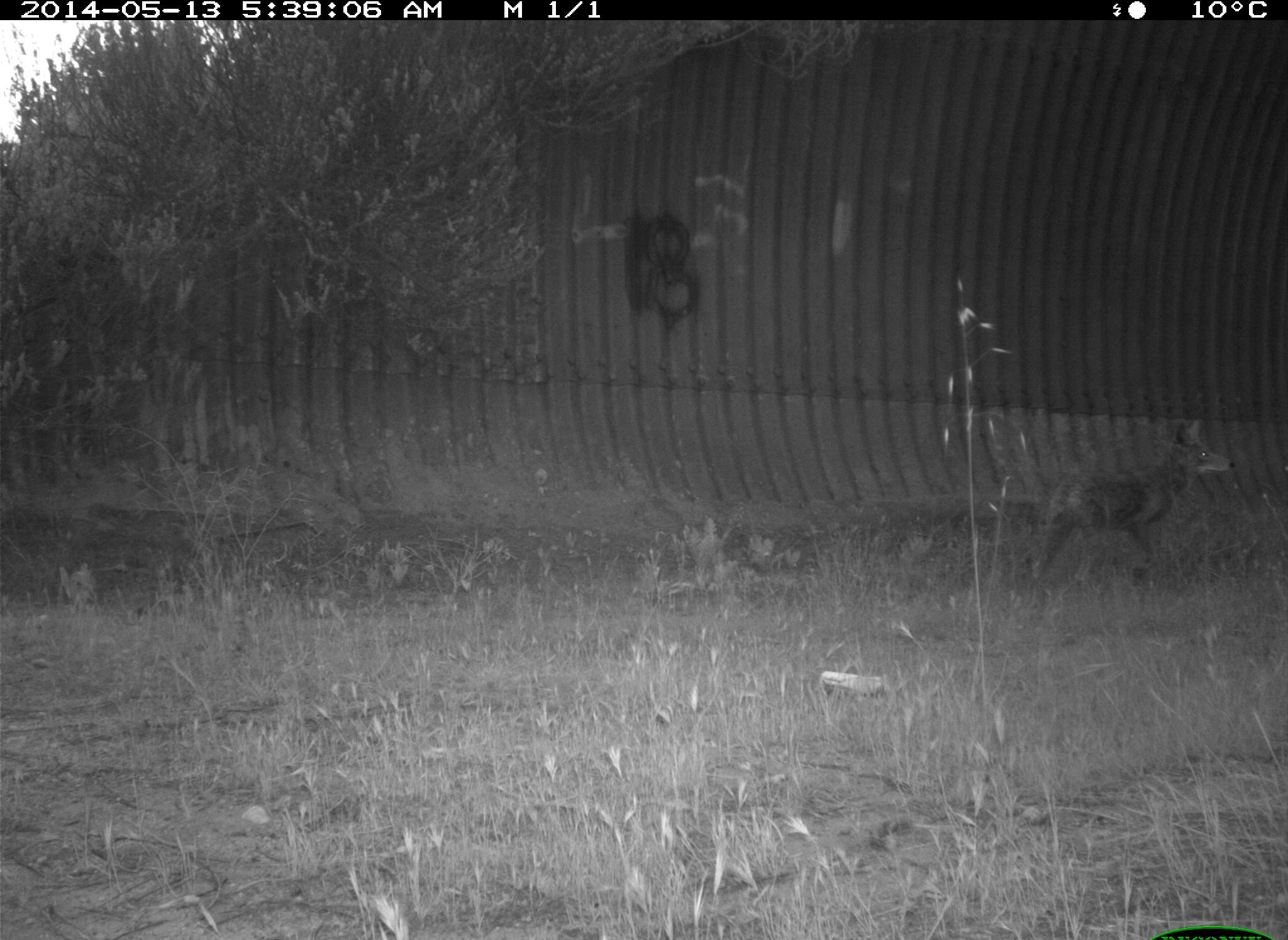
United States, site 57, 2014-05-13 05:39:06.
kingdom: Animalia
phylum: Chordata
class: Mammalia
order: Carnivora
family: Canidae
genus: Canis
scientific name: Canis latrans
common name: coyote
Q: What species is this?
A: Coyote (Canis latrans).